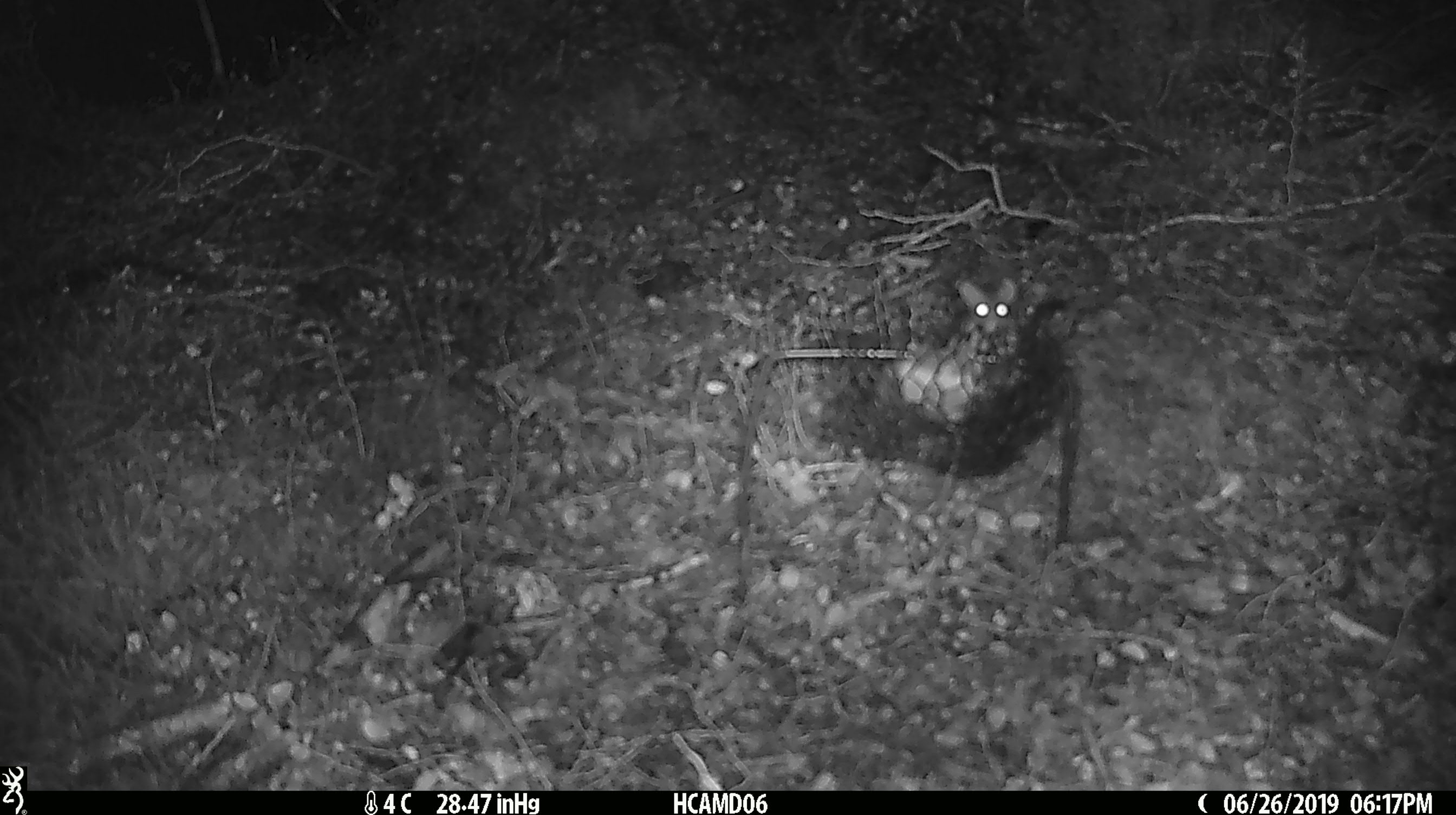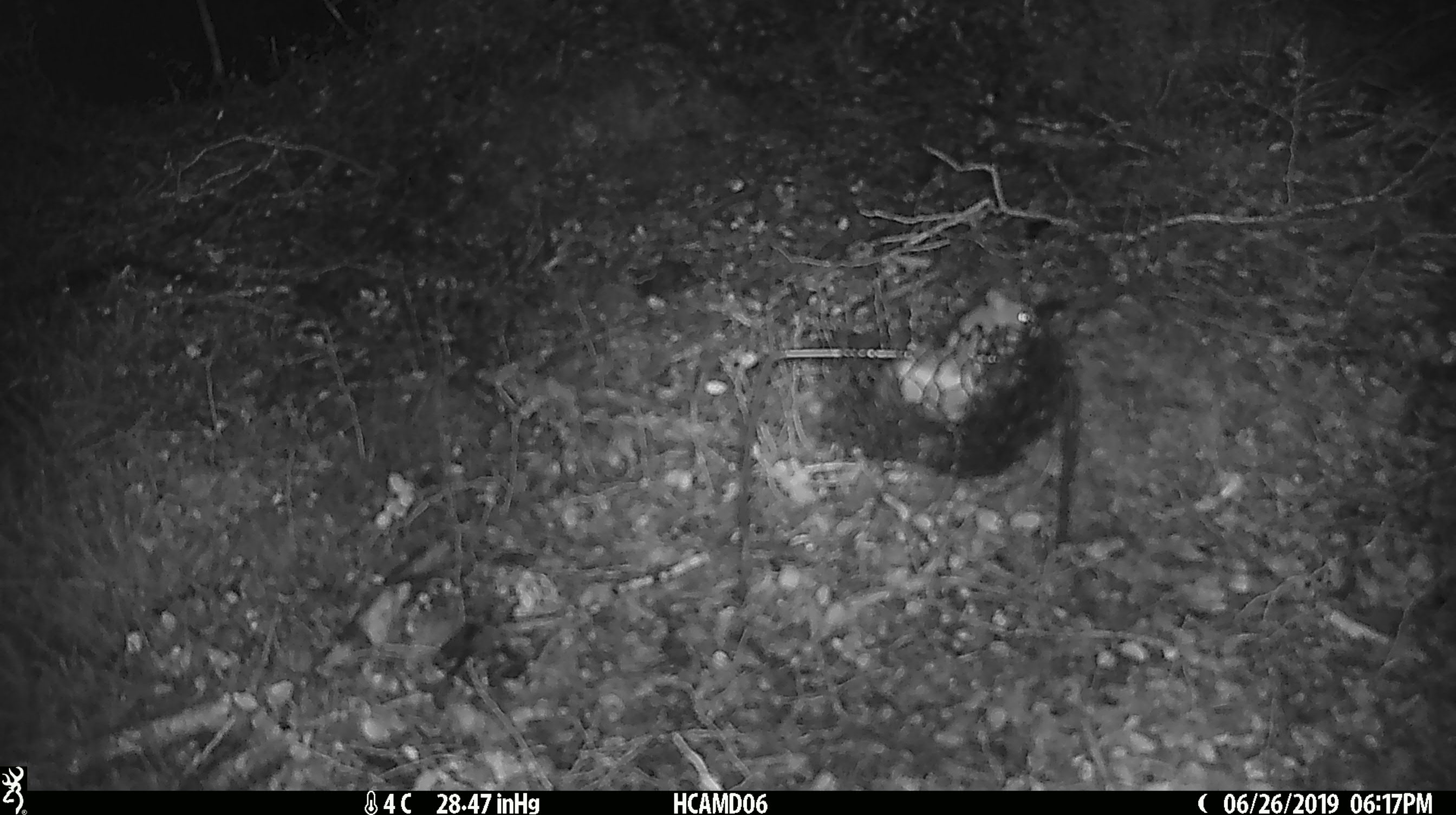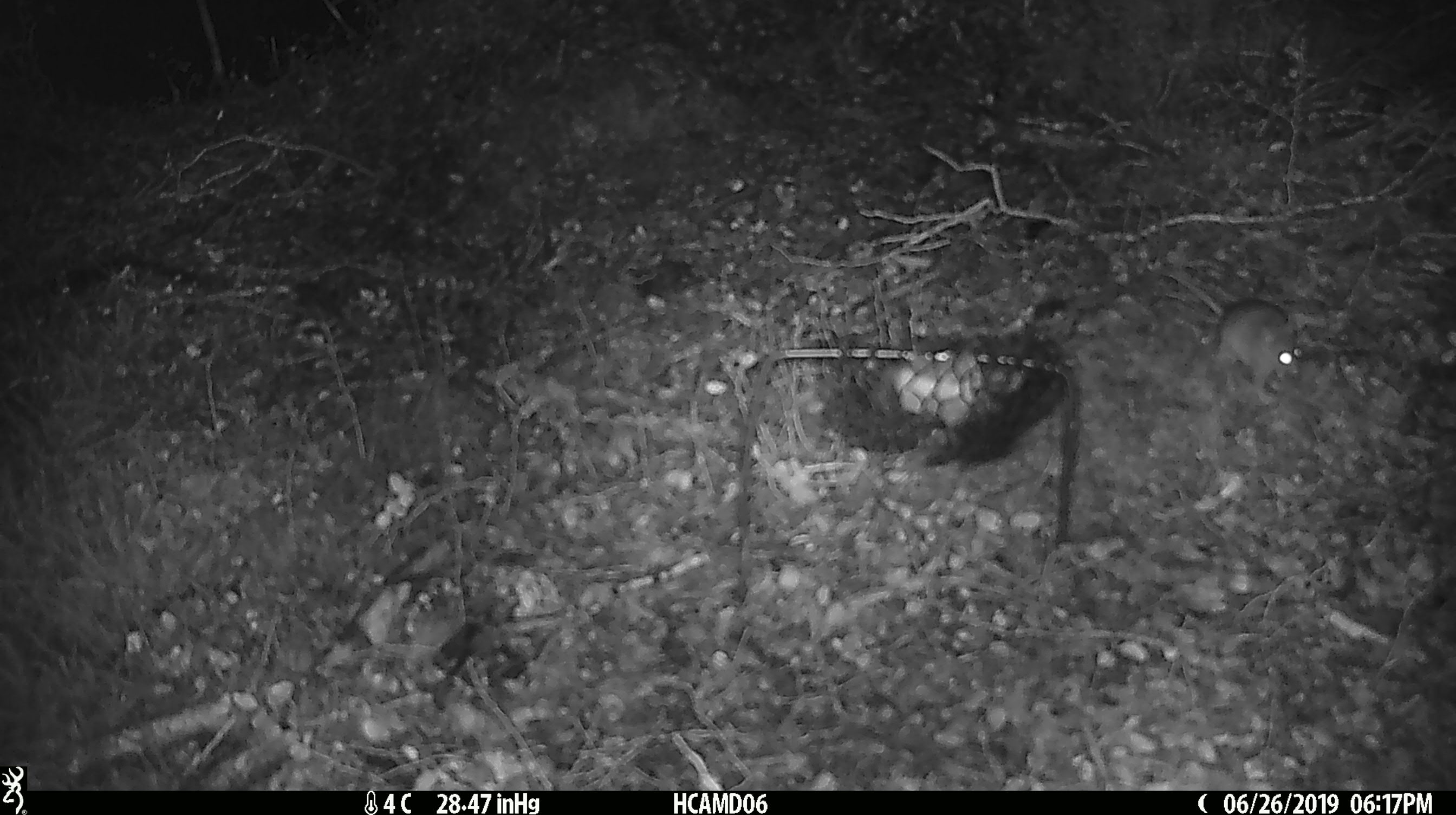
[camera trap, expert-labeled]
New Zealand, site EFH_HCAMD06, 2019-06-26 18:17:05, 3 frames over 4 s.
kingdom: Animalia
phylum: Chordata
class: Mammalia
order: Rodentia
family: Muridae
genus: Mus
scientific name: Mus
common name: mouse